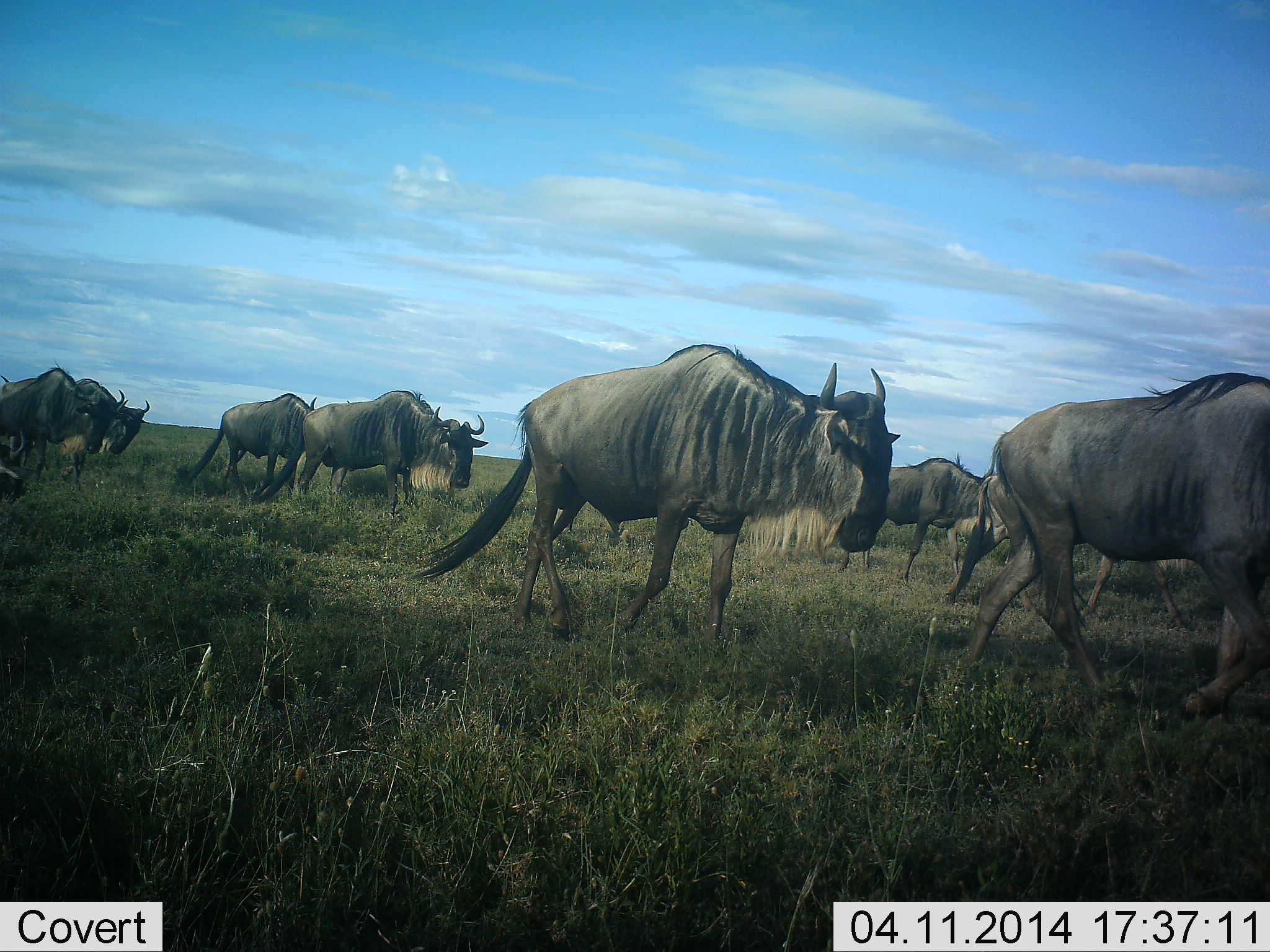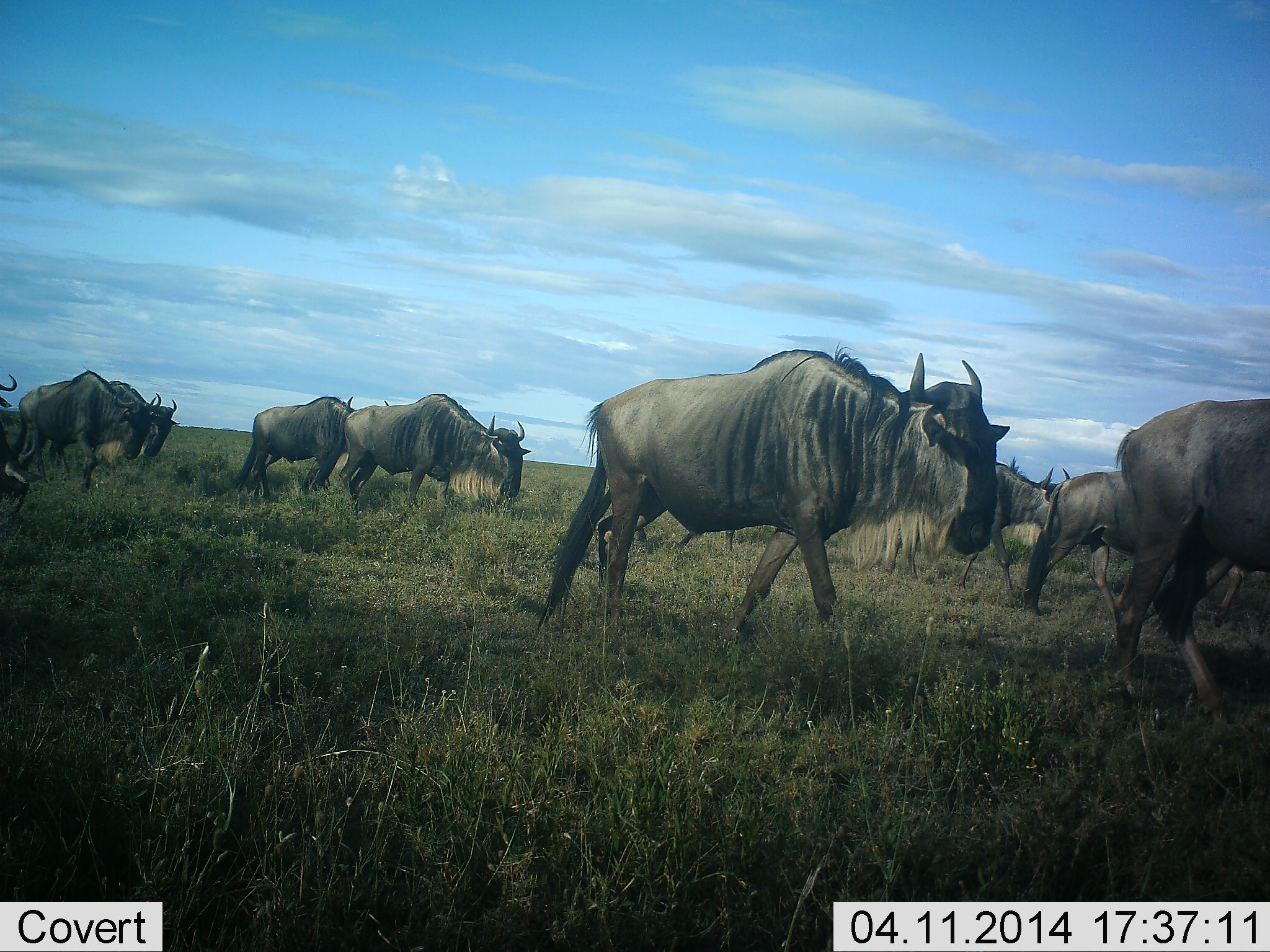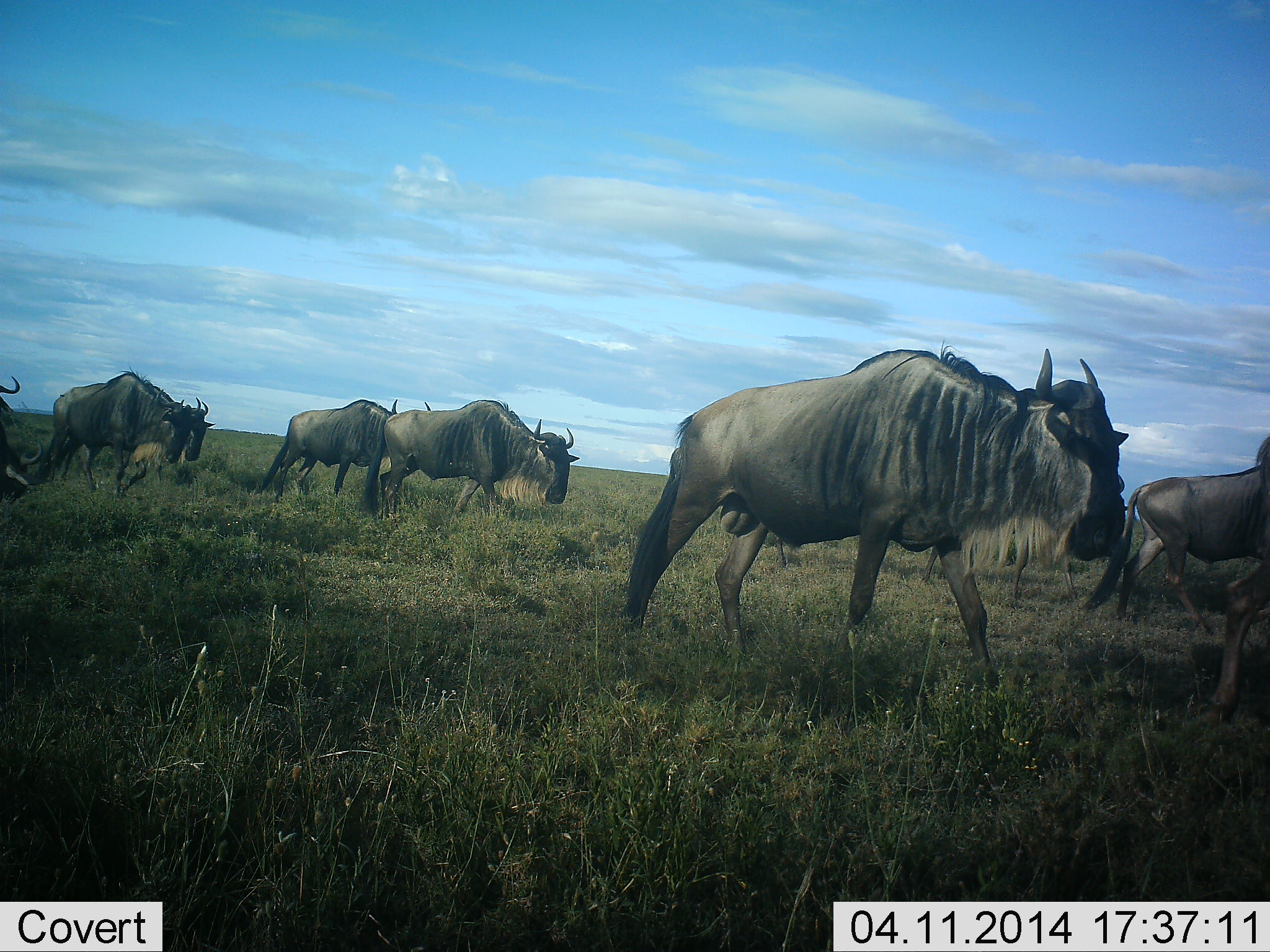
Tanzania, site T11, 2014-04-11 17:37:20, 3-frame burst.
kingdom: Animalia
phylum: Chordata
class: Mammalia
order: Artiodactyla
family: Bovidae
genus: Connochaetes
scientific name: Connochaetes taurinus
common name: blue wildebeest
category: wildebeest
Wildebeest (blue wildebeest) (Connochaetes taurinus), count 10. Behavior (volunteer vote fractions): standing 0%, resting 0%, moving 100%, interacting 0%. Young present (vote fraction): 10%. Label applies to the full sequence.